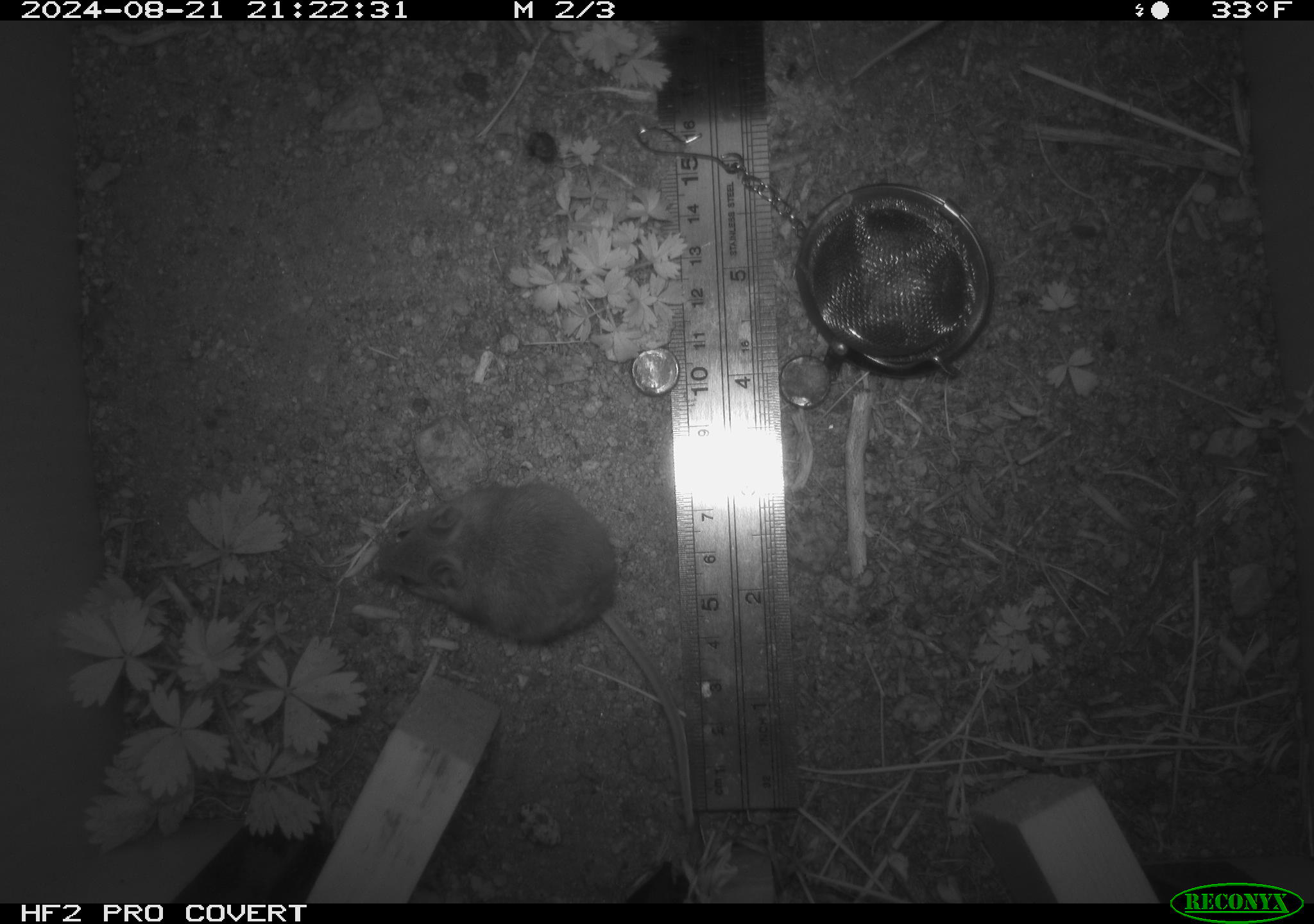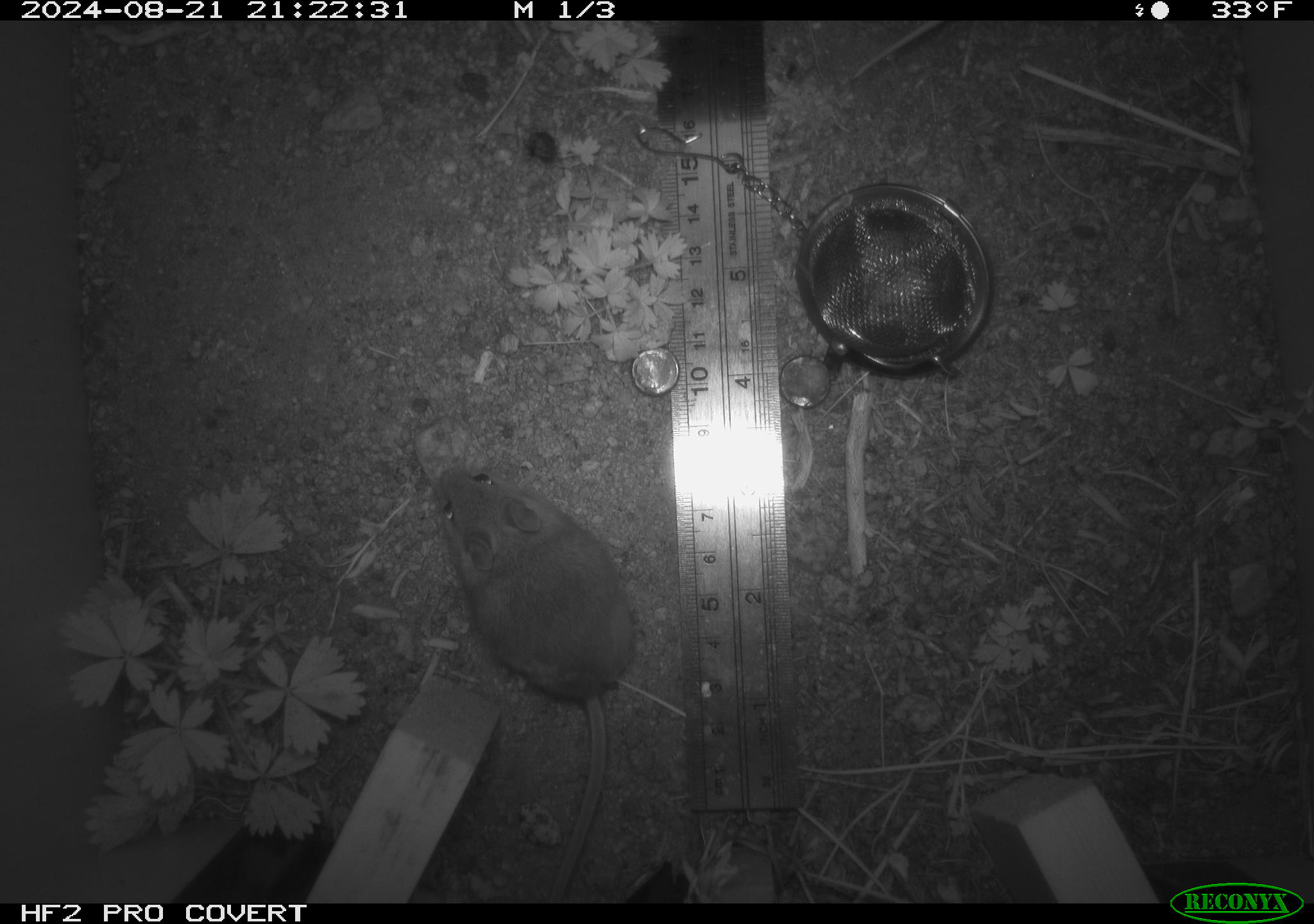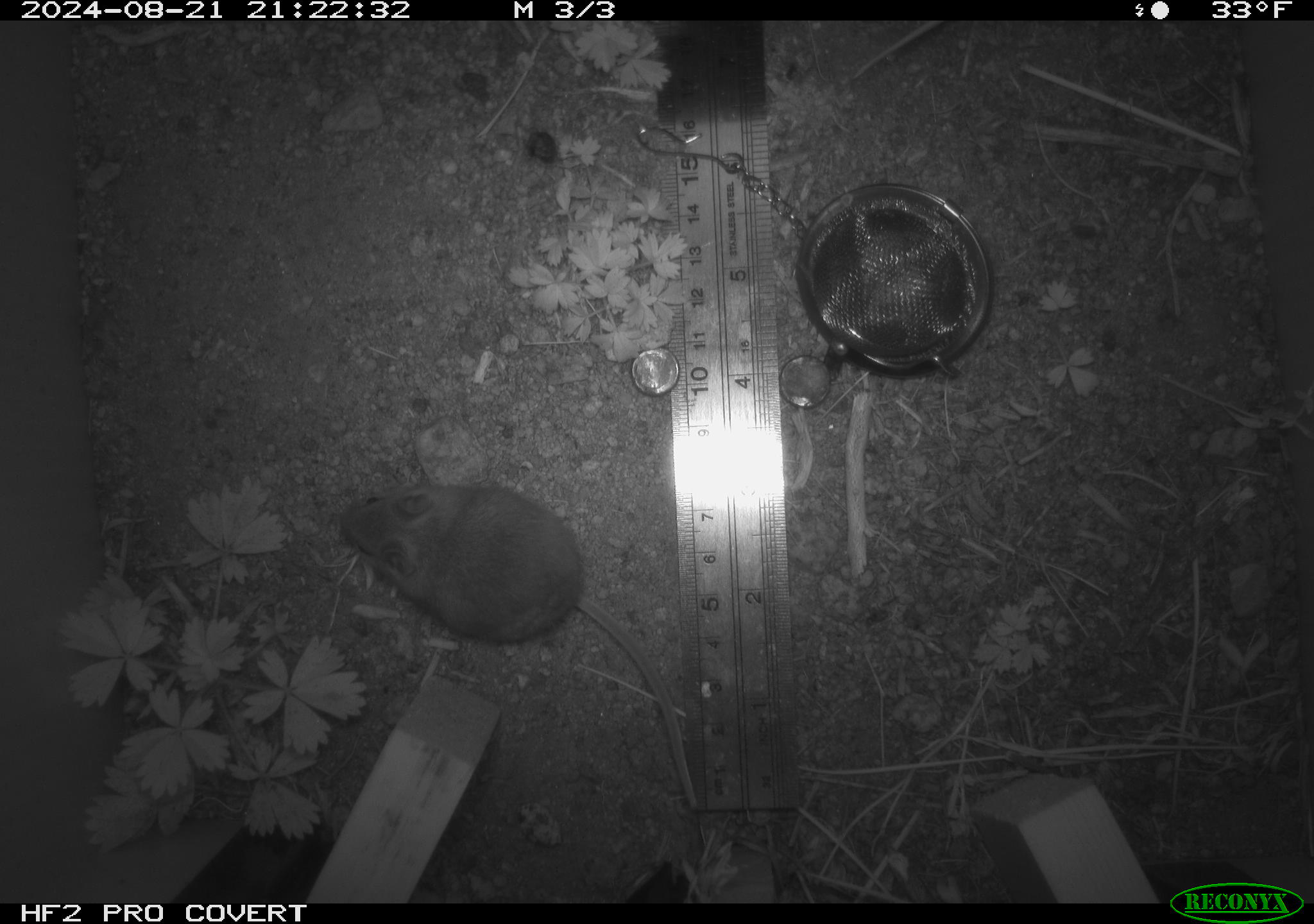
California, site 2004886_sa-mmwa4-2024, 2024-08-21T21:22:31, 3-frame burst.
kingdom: Animalia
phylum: Chordata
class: Mammalia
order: Rodentia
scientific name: Rodentia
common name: mouse species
Mouse species (Rodentia).